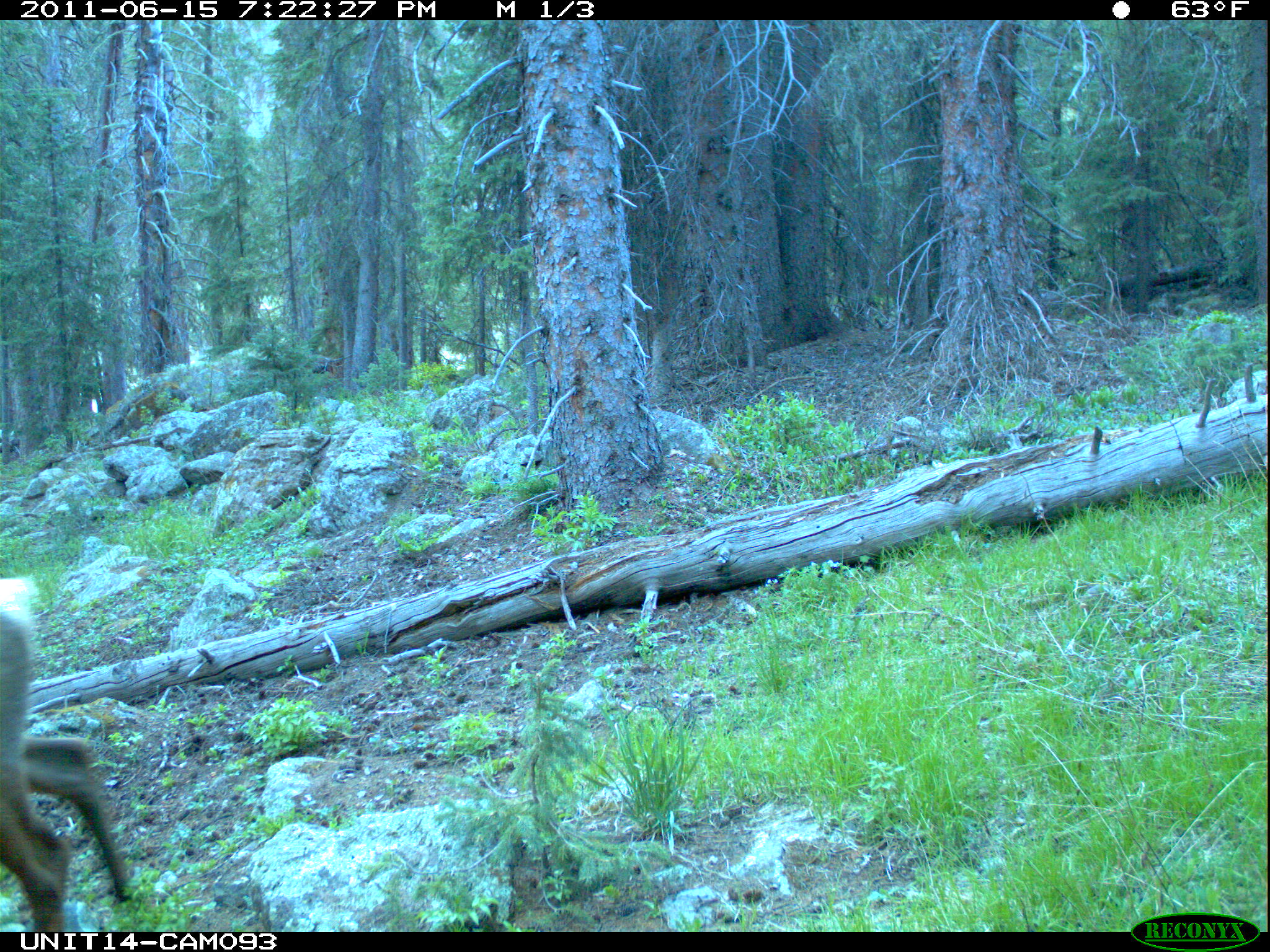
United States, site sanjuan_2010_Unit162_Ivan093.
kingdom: Animalia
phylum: Chordata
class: Mammalia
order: Artiodactyla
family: Cervidae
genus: Cervus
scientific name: Cervus elaphus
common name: red deer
Cervus elaphus (red deer).